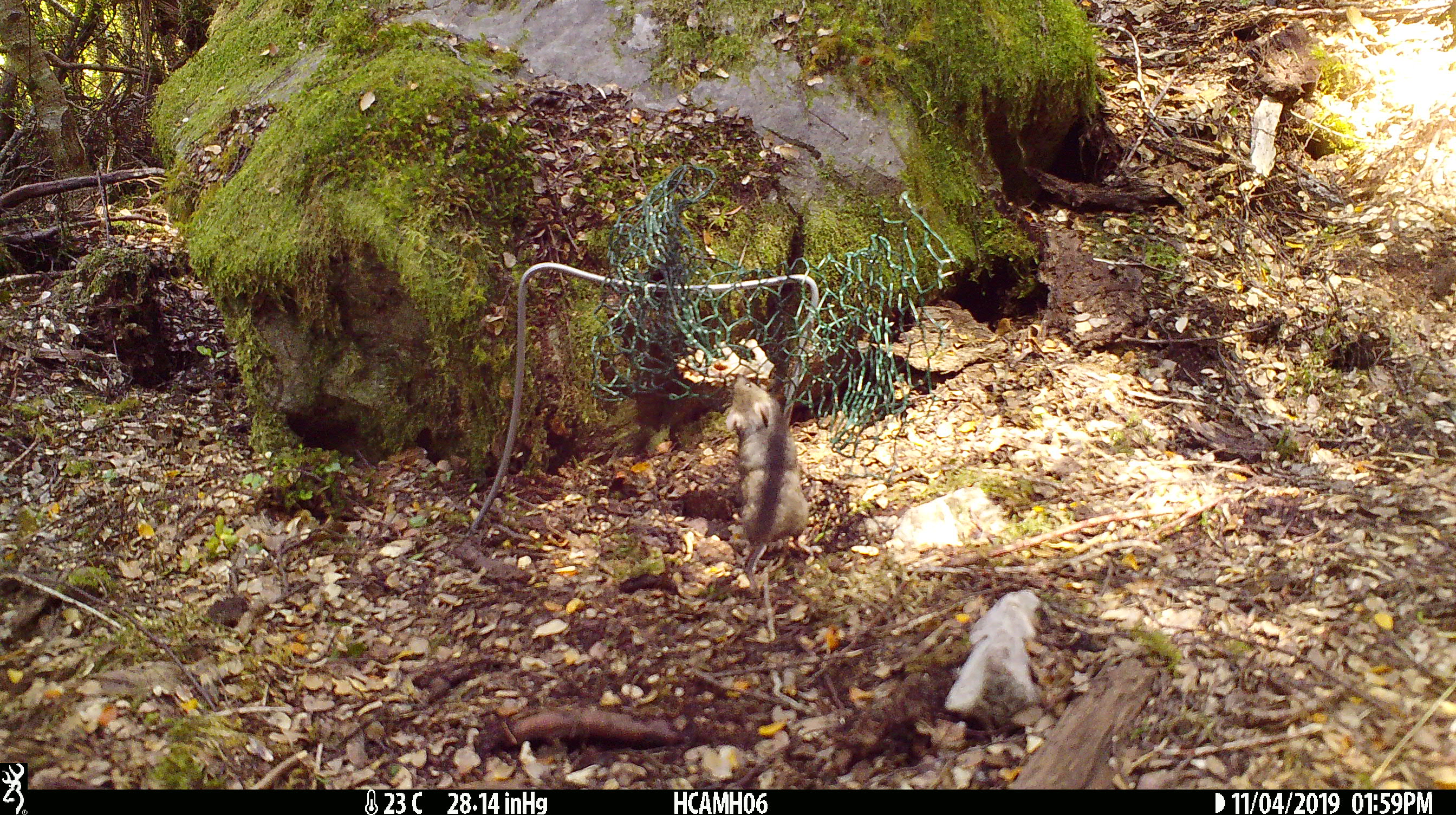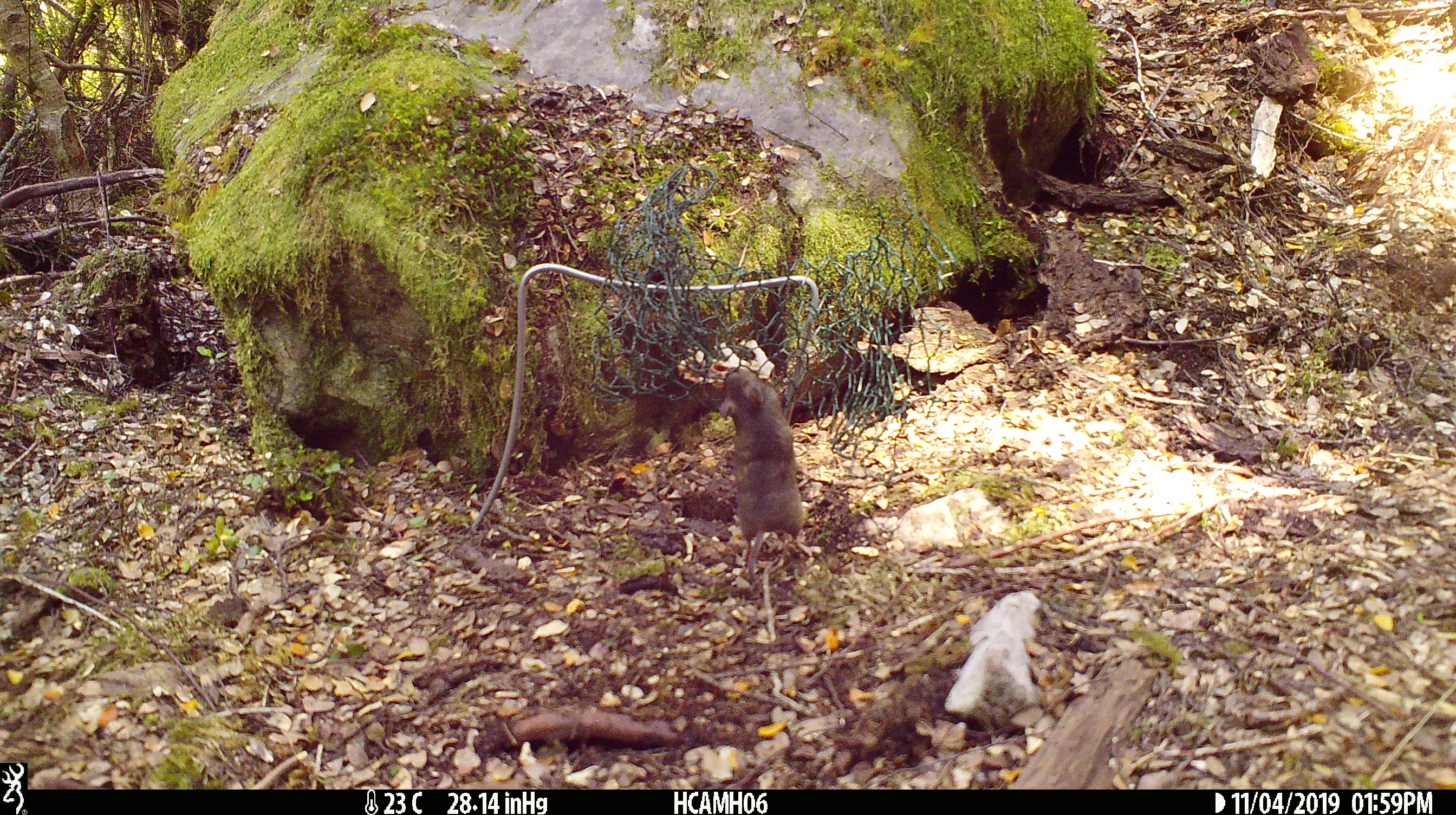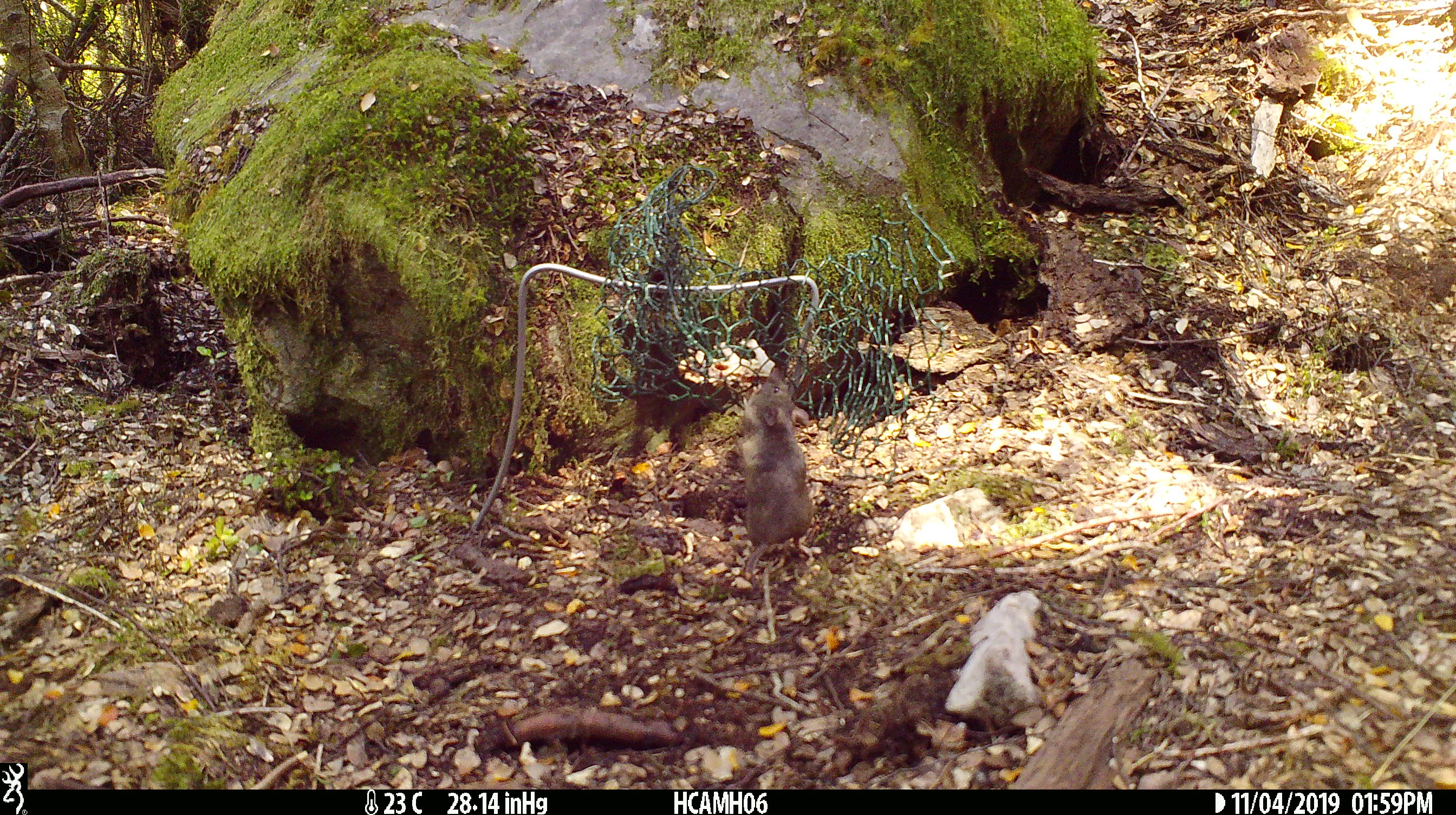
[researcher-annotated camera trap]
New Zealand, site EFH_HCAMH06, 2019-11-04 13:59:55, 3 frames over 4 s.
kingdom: Animalia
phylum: Chordata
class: Mammalia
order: Rodentia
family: Muridae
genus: Mus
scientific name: Mus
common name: mouse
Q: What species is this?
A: Mouse (Mus).